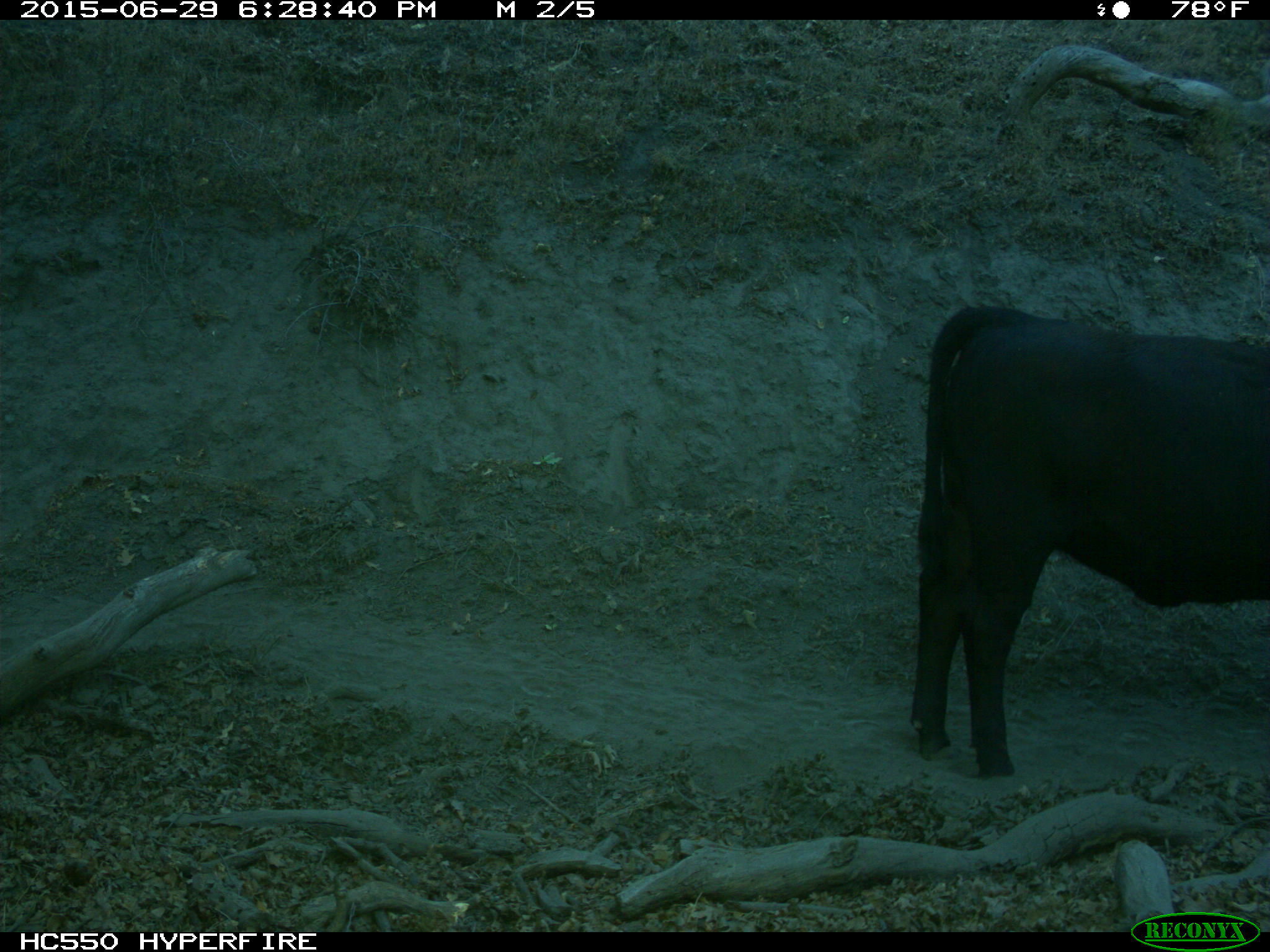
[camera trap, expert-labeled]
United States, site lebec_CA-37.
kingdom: Animalia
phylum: Chordata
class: Mammalia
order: Artiodactyla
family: Bovidae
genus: Bos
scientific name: Bos taurus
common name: domestic cow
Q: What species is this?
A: Bos taurus (domestic cow).